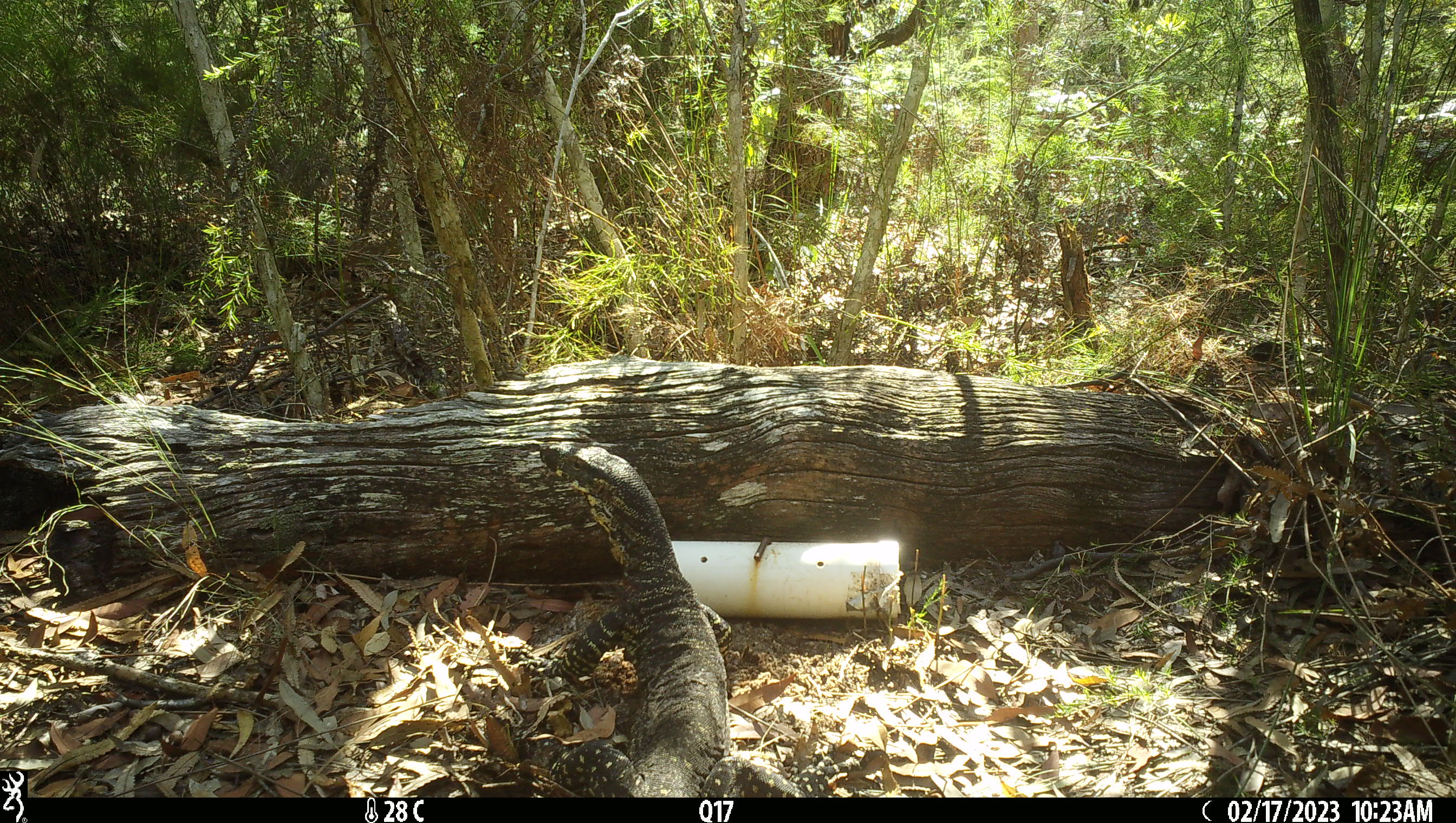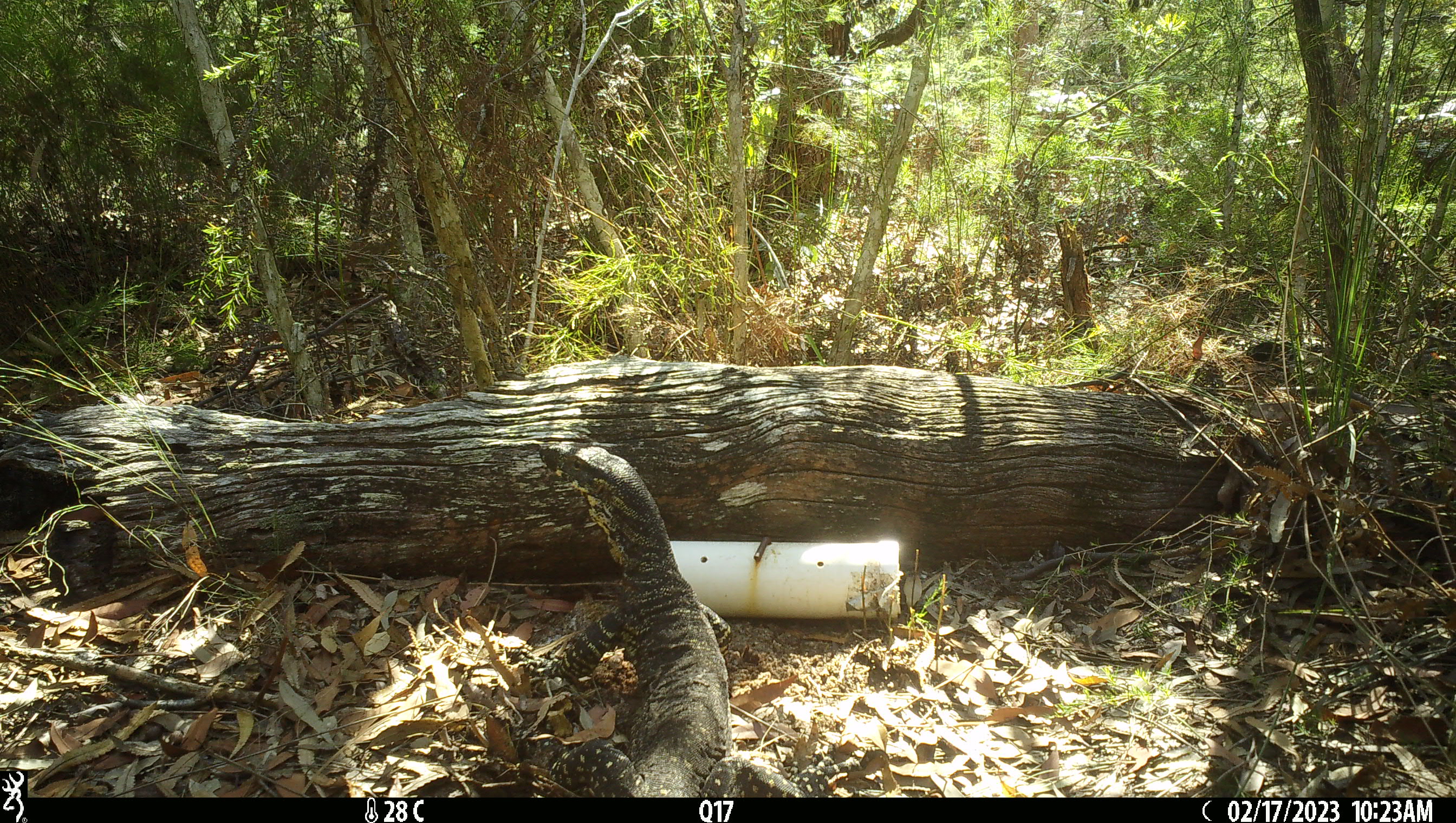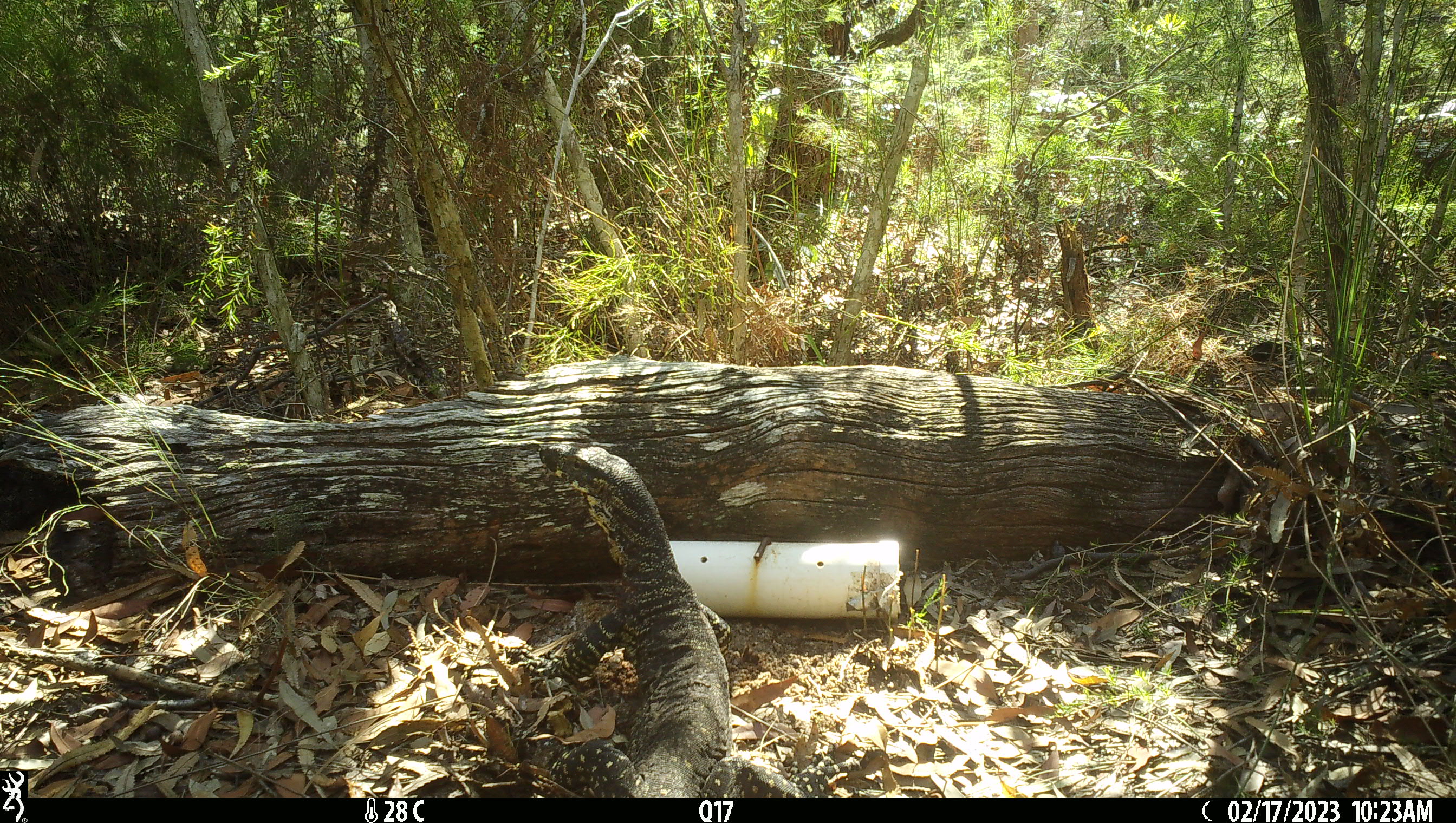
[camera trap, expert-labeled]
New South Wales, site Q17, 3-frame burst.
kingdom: Animalia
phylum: Chordata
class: Reptilia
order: Squamata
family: Varanidae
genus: Varanus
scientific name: Varanus varius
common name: lace monitor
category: goanna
Goanna (lace monitor) (Varanus varius).